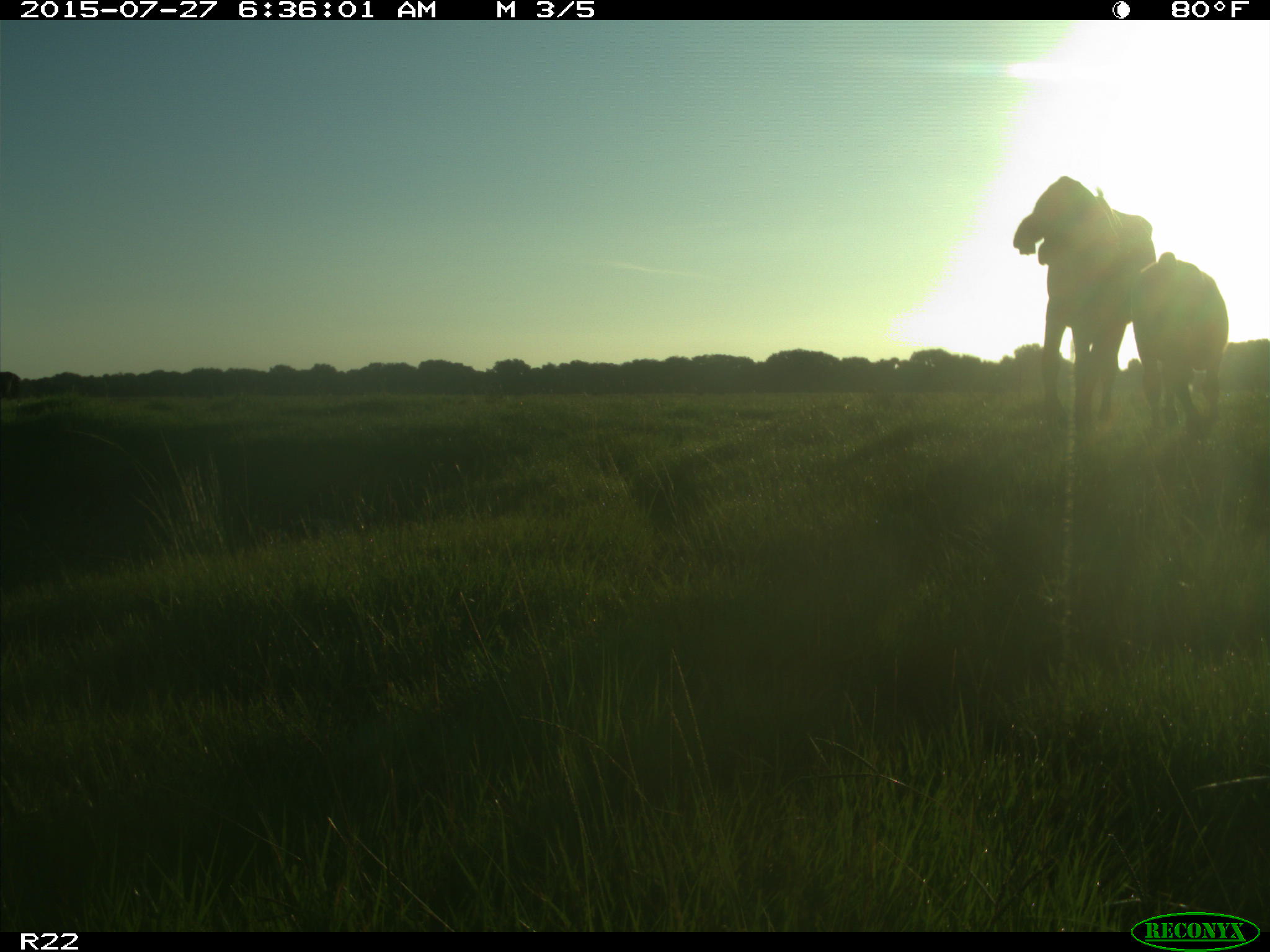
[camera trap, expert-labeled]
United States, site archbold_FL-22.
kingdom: Animalia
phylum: Chordata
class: Mammalia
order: Artiodactyla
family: Bovidae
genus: Bos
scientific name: Bos taurus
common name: domestic cow